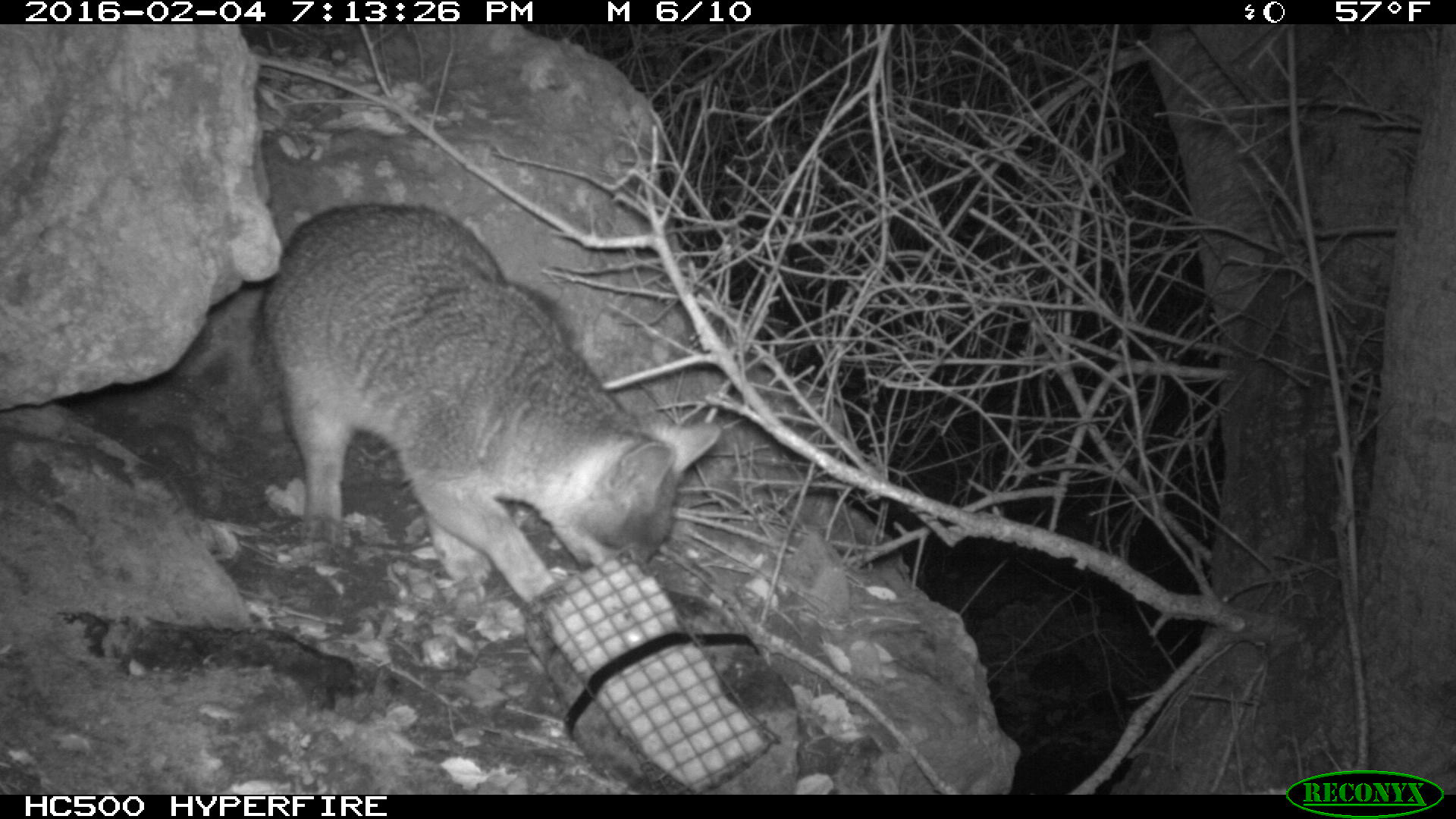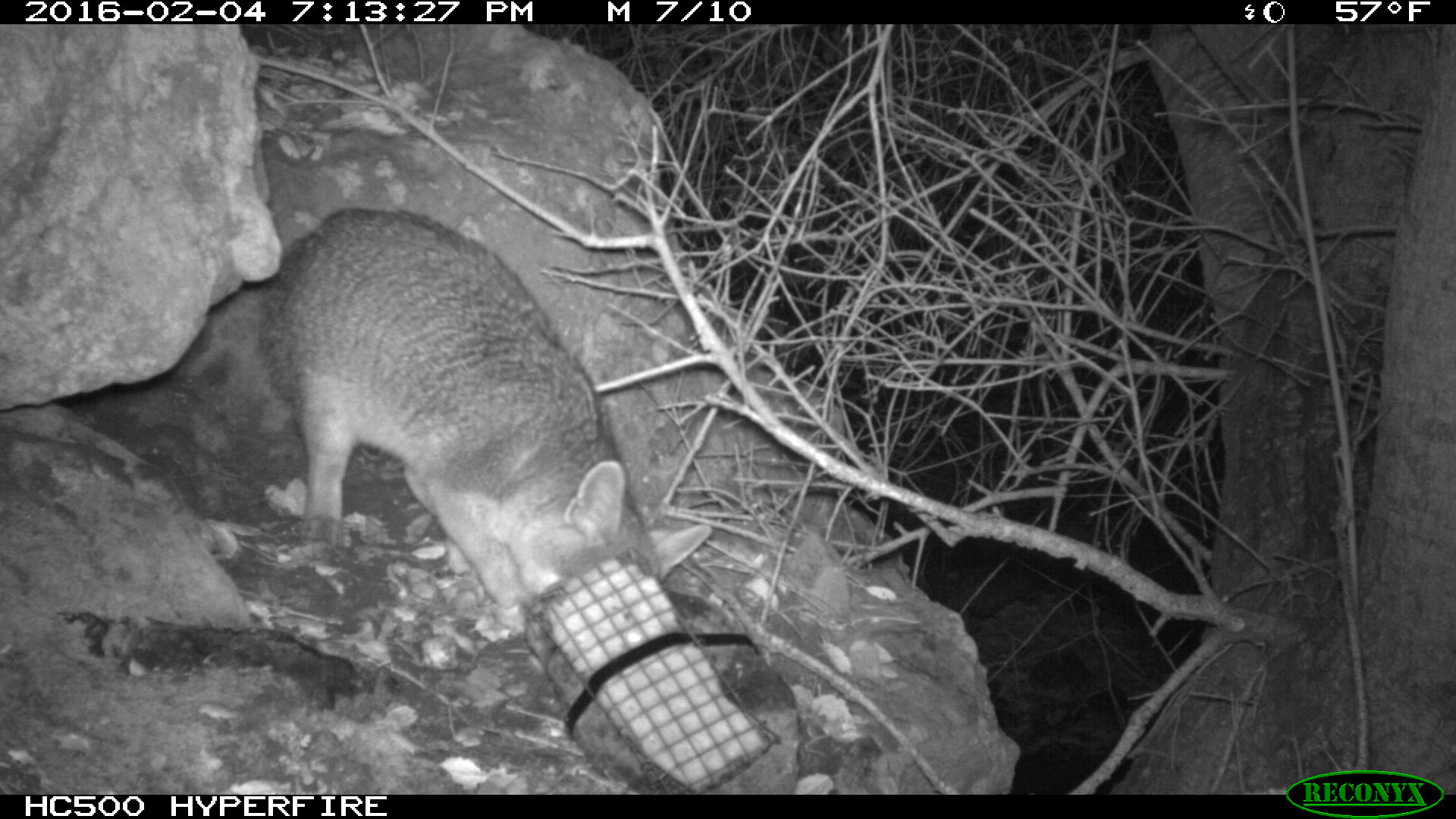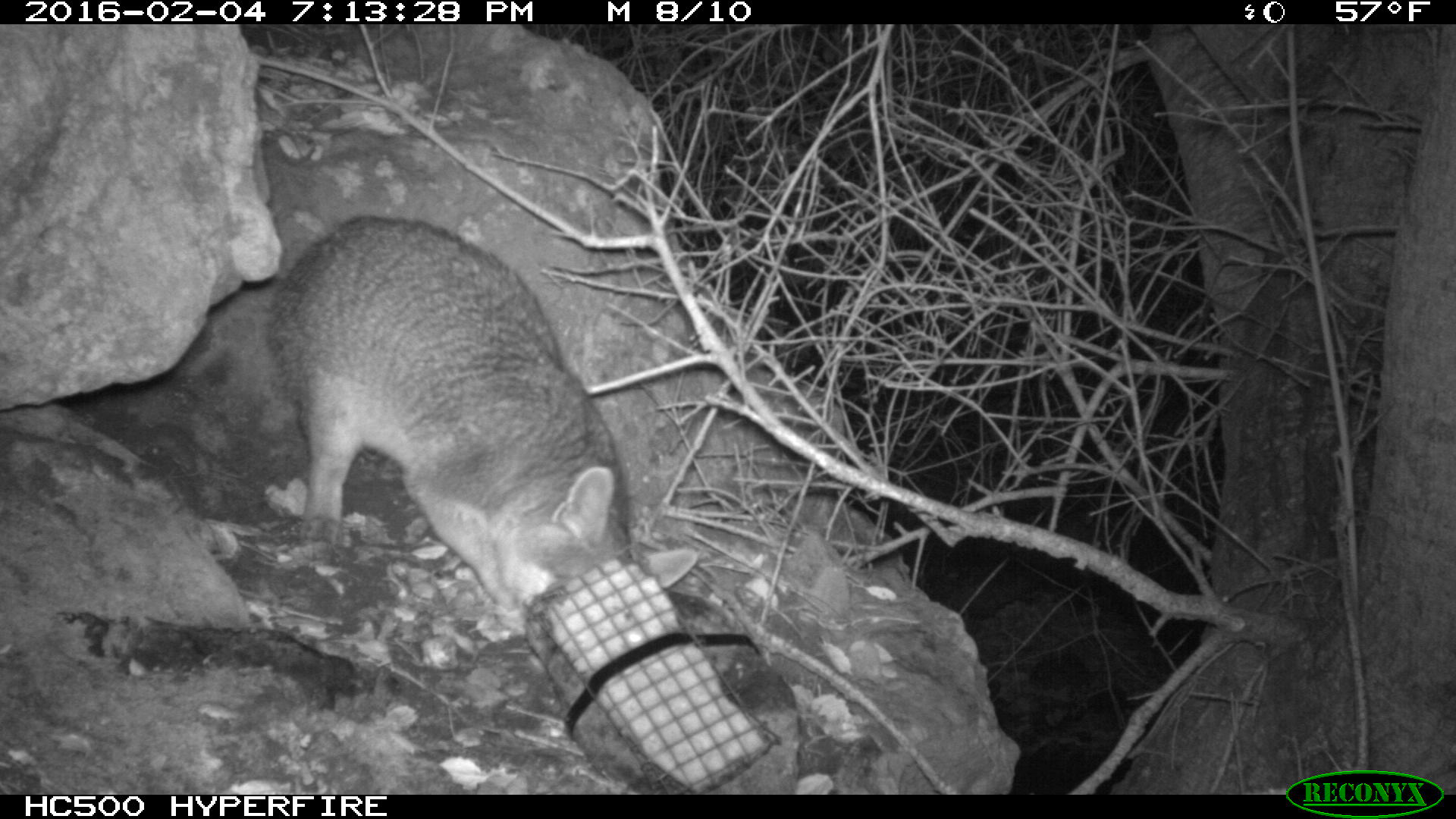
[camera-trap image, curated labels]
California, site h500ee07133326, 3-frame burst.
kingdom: Animalia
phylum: Chordata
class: Mammalia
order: Carnivora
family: Canidae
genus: Urocyon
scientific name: Urocyon littoralis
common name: island fox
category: fox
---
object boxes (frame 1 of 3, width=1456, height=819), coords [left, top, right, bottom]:
fox: [253, 200, 722, 606]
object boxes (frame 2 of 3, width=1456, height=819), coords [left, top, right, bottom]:
fox: [260, 203, 712, 616]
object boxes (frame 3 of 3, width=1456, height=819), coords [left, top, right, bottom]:
fox: [262, 210, 696, 615]